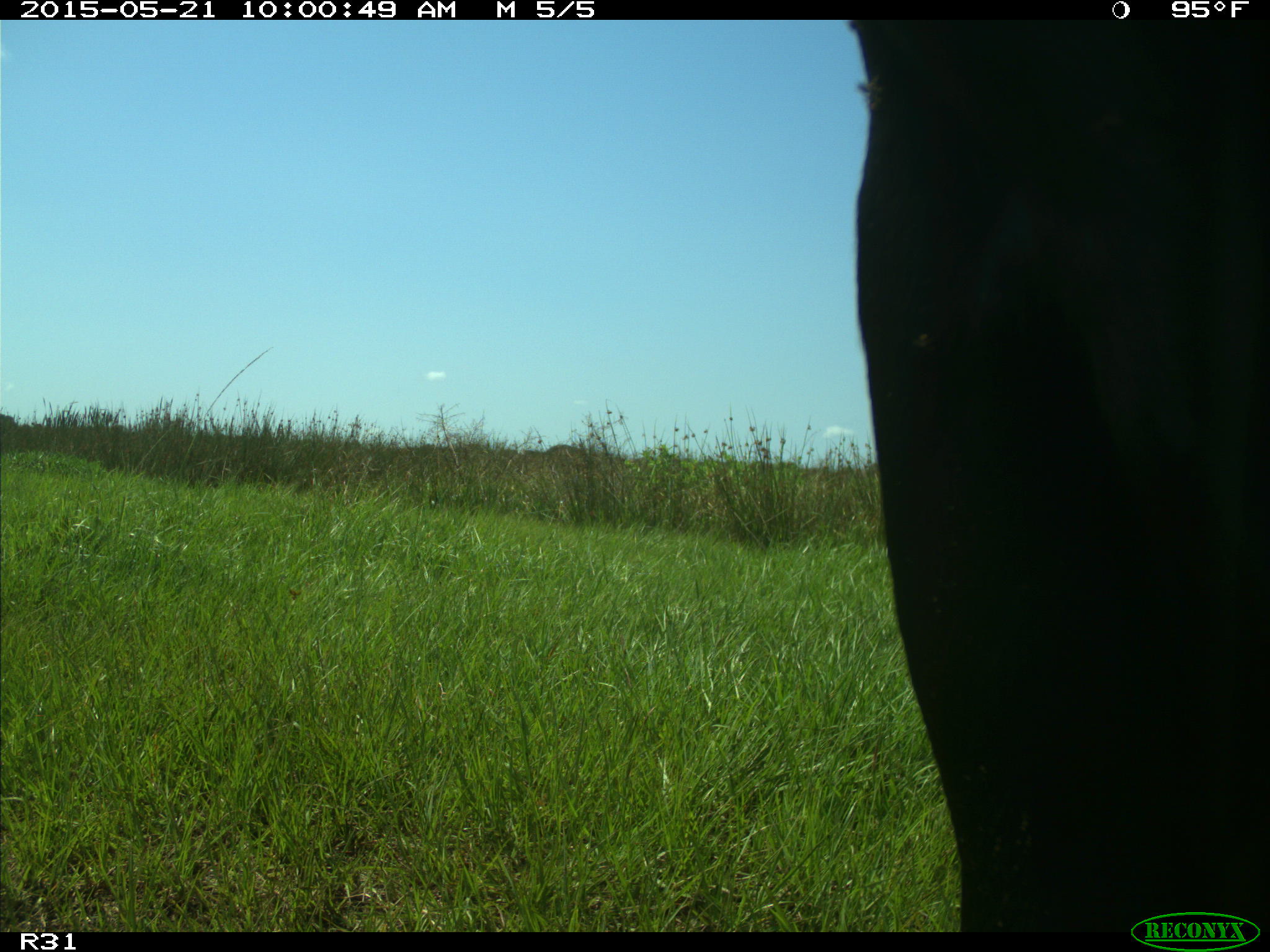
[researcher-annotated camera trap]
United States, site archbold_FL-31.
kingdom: Animalia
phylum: Chordata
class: Mammalia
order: Artiodactyla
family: Bovidae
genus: Bos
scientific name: Bos taurus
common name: domestic cow